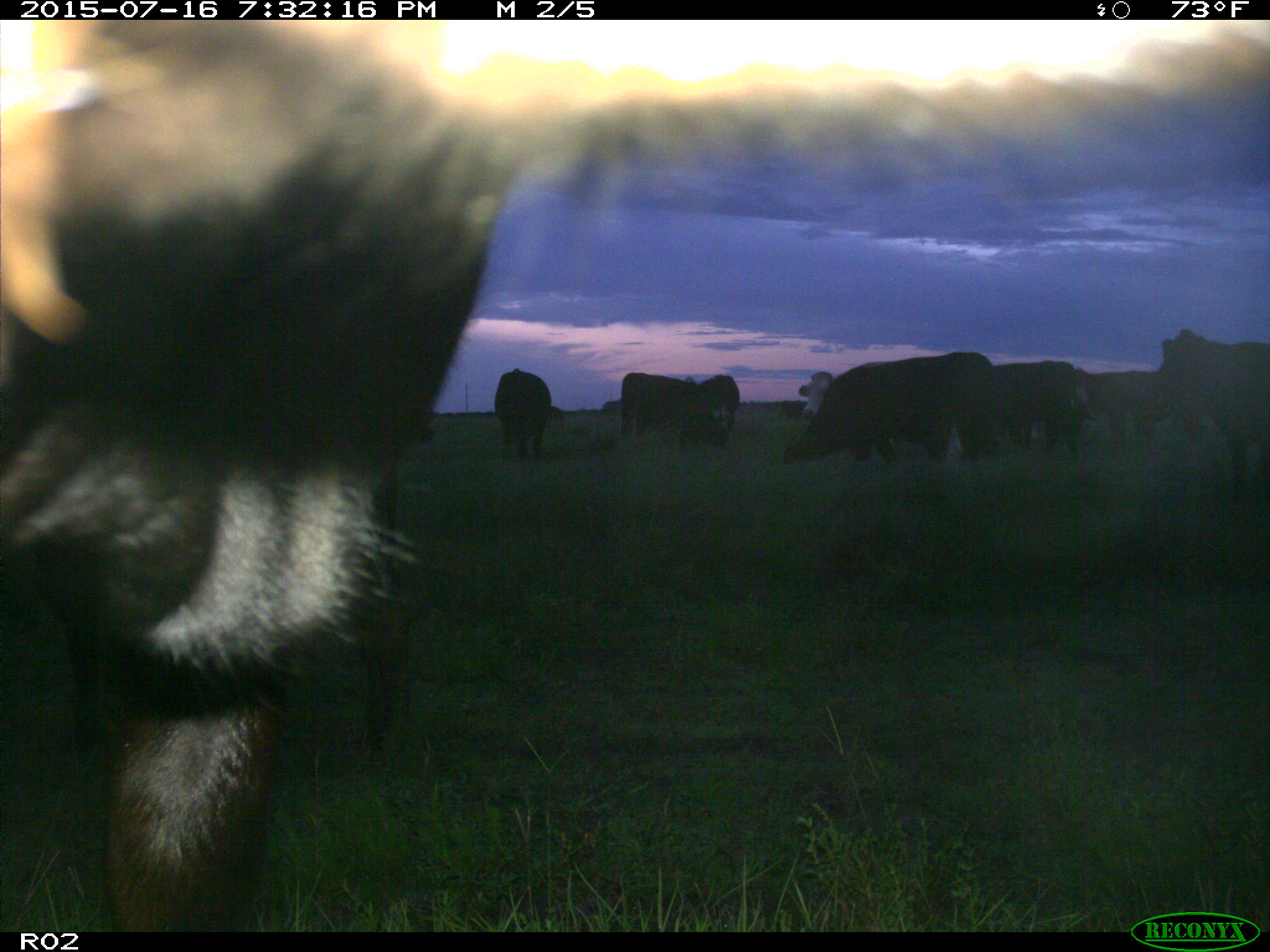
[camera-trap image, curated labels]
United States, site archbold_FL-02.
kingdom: Animalia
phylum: Chordata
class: Mammalia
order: Artiodactyla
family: Bovidae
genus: Bos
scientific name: Bos taurus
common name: domestic cow